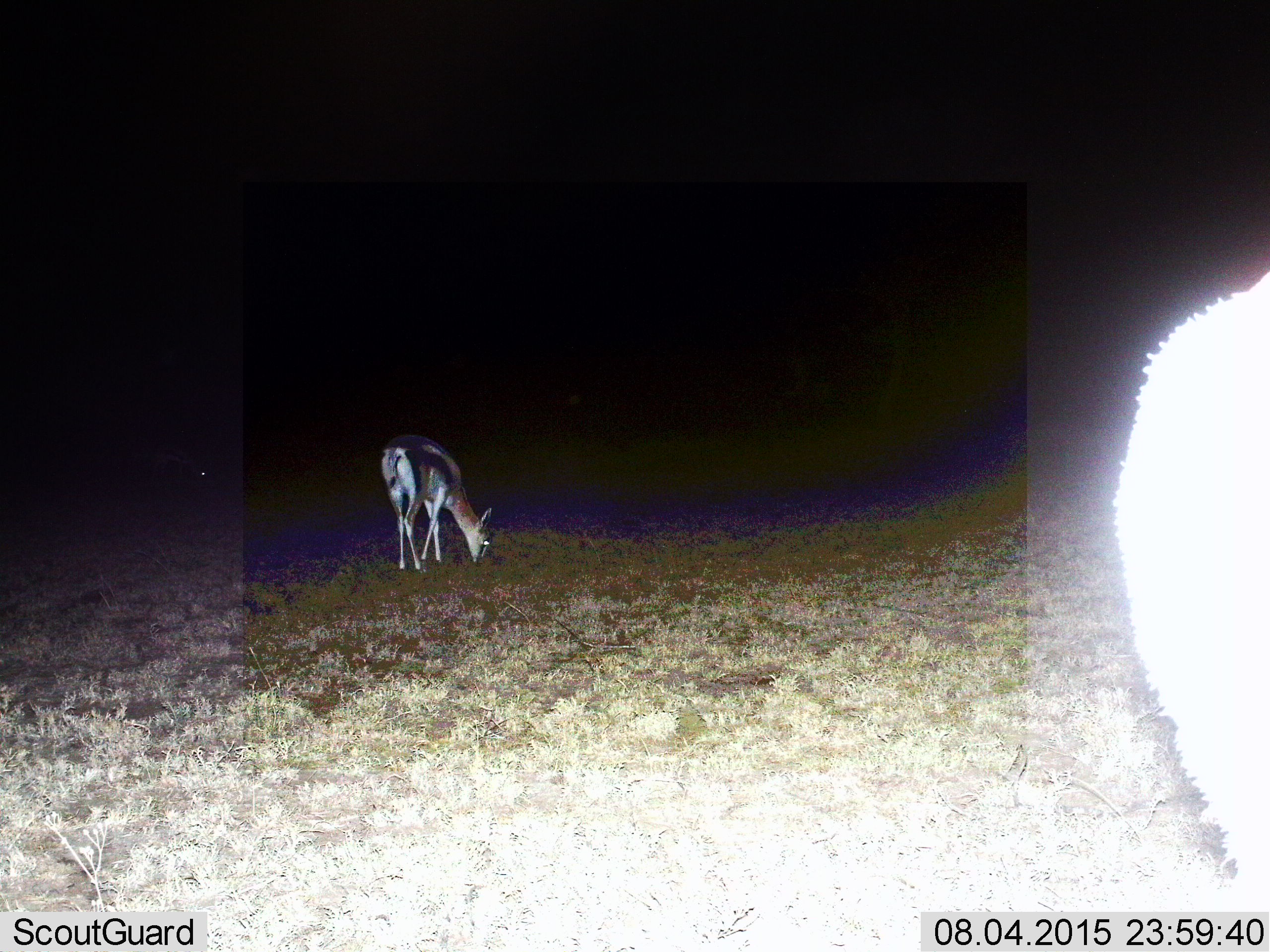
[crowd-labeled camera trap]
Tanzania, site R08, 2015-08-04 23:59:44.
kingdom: Animalia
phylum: Chordata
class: Mammalia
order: Artiodactyla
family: Bovidae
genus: Eudorcas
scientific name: Eudorcas thomsonii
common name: thomson's gazelle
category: gazellethomsons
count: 2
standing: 50%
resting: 0%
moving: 0%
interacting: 0%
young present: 0%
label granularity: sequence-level